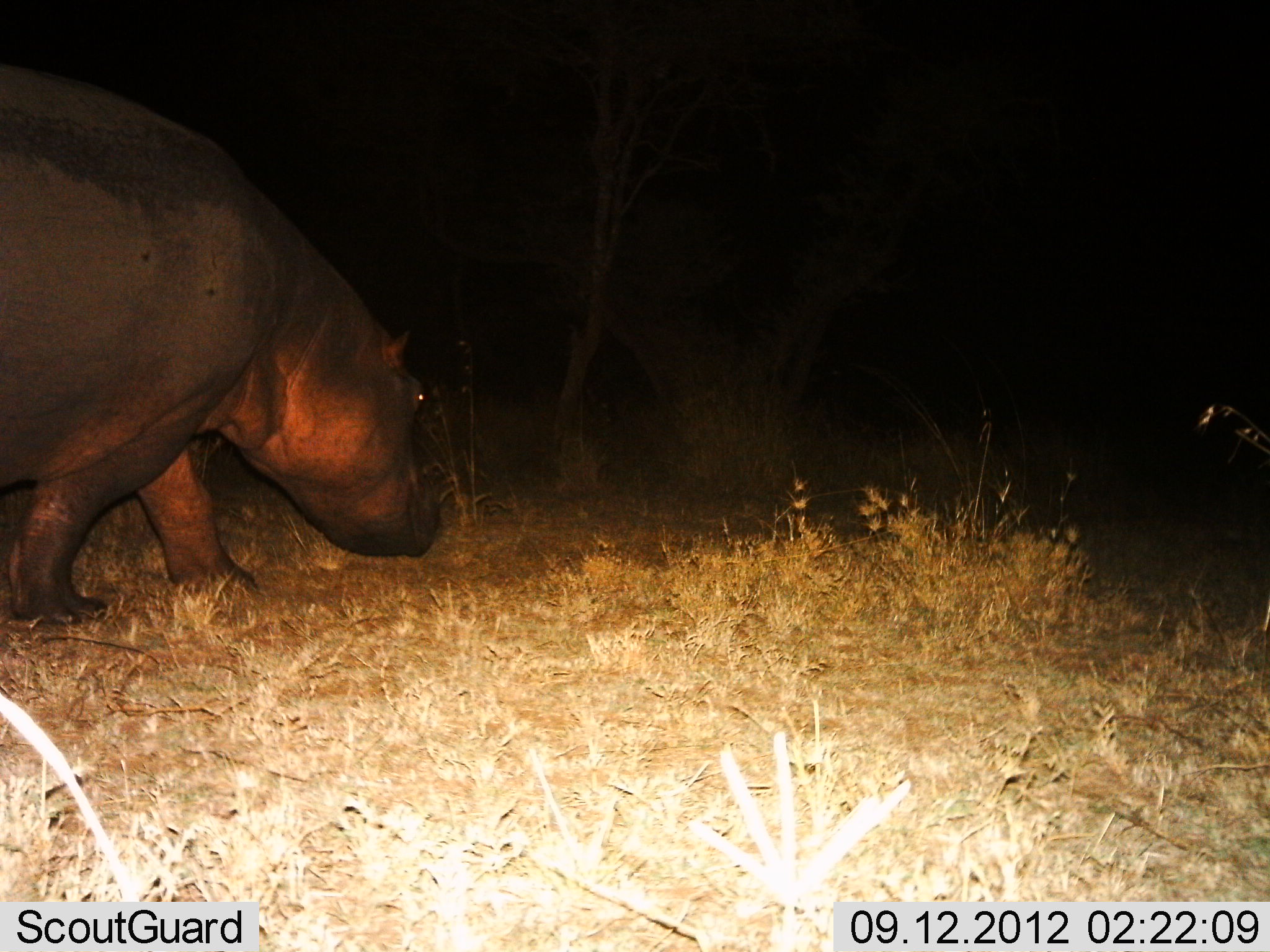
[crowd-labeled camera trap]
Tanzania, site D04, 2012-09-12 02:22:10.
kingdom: Animalia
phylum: Chordata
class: Mammalia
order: Artiodactyla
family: Hippopotamidae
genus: Hippopotamus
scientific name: Hippopotamus amphibius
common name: hippopotamus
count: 1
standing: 10%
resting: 0%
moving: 100%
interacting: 0%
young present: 0%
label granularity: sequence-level